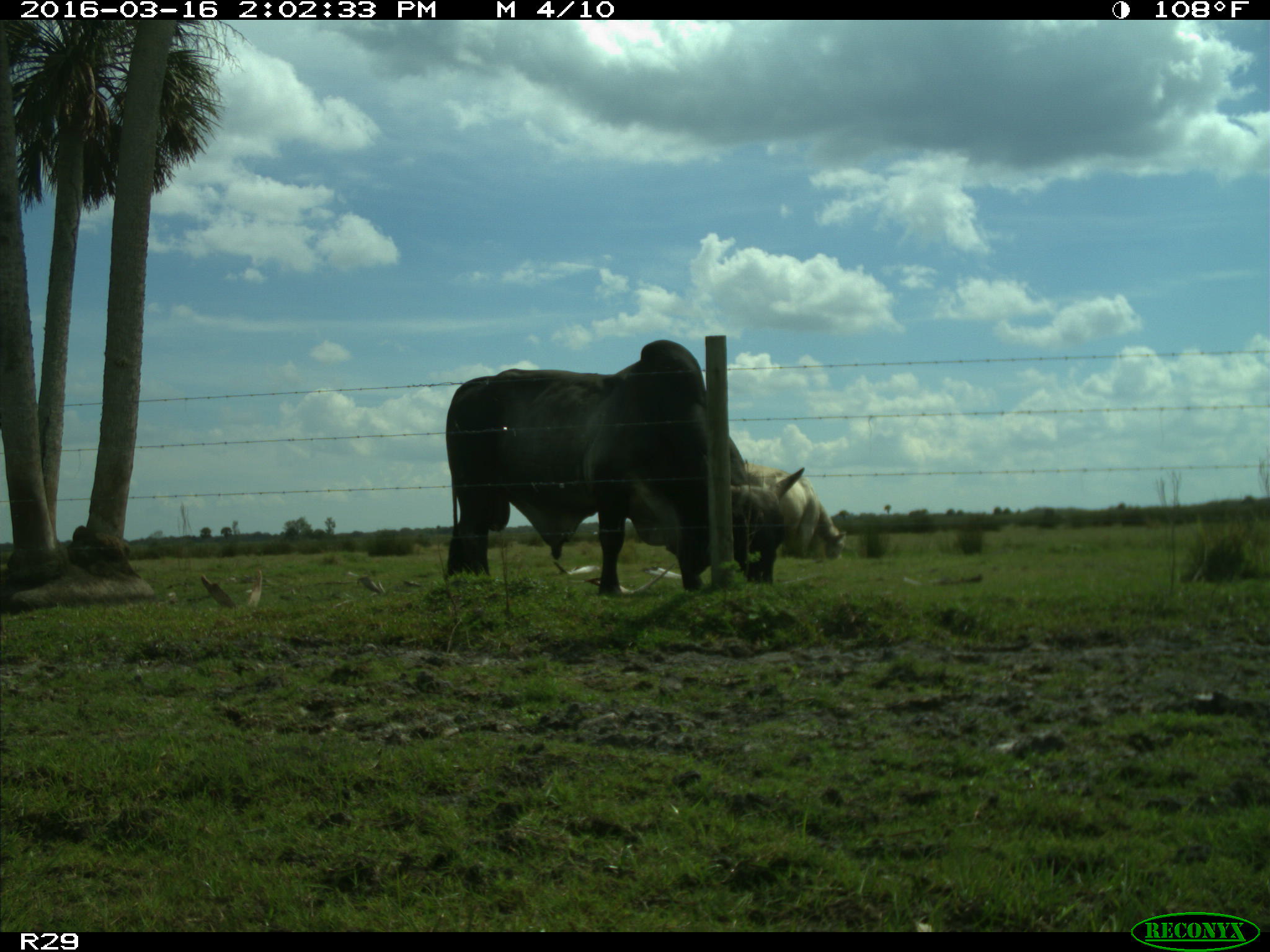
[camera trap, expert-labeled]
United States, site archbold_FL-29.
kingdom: Animalia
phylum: Chordata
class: Mammalia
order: Artiodactyla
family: Bovidae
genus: Bos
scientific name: Bos taurus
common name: domestic cow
Bos taurus (domestic cow).